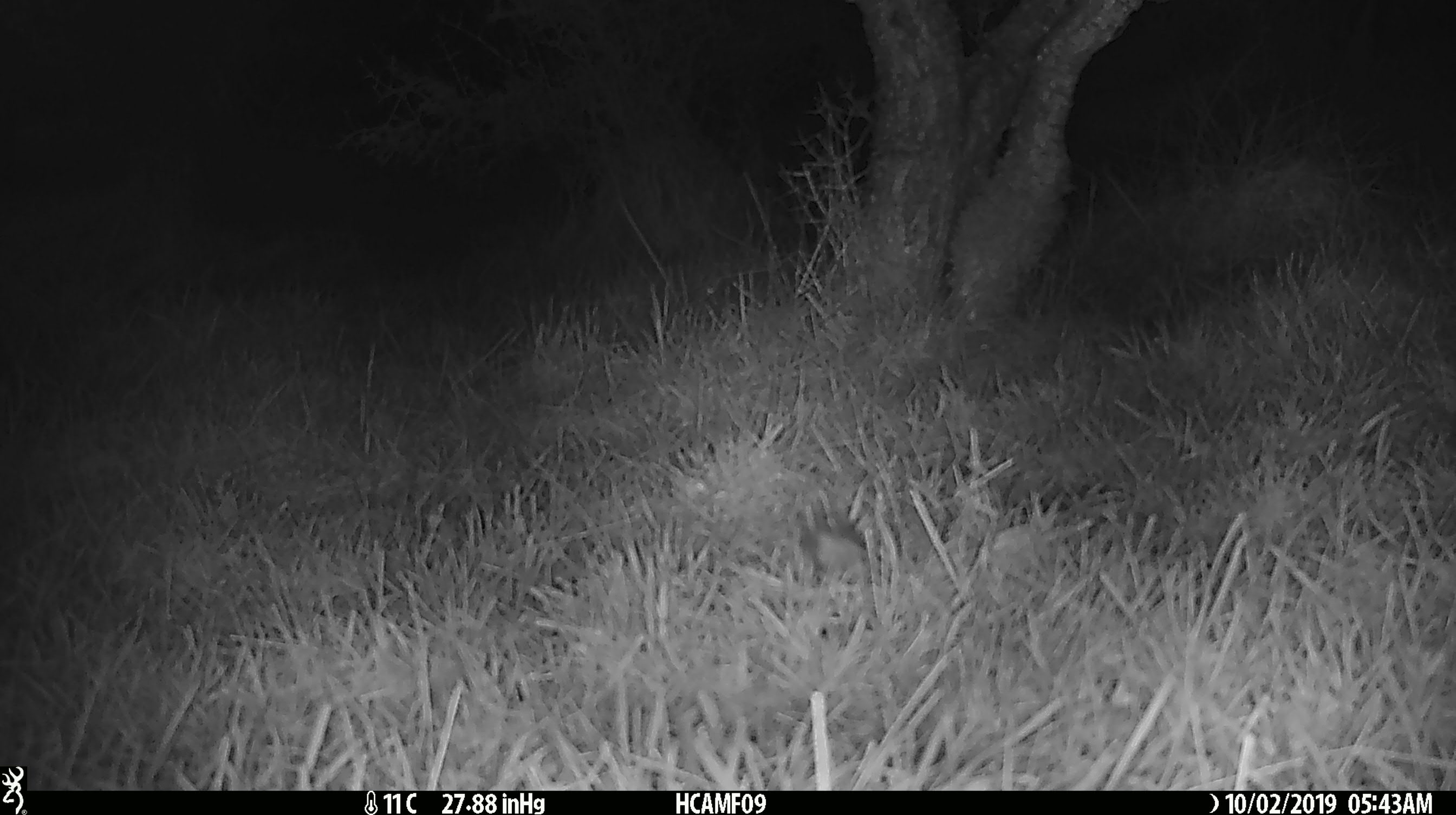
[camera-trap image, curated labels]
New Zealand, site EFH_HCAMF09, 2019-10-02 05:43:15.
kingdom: Animalia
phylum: Chordata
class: Mammalia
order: Rodentia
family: Muridae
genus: Mus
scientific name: Mus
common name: mouse